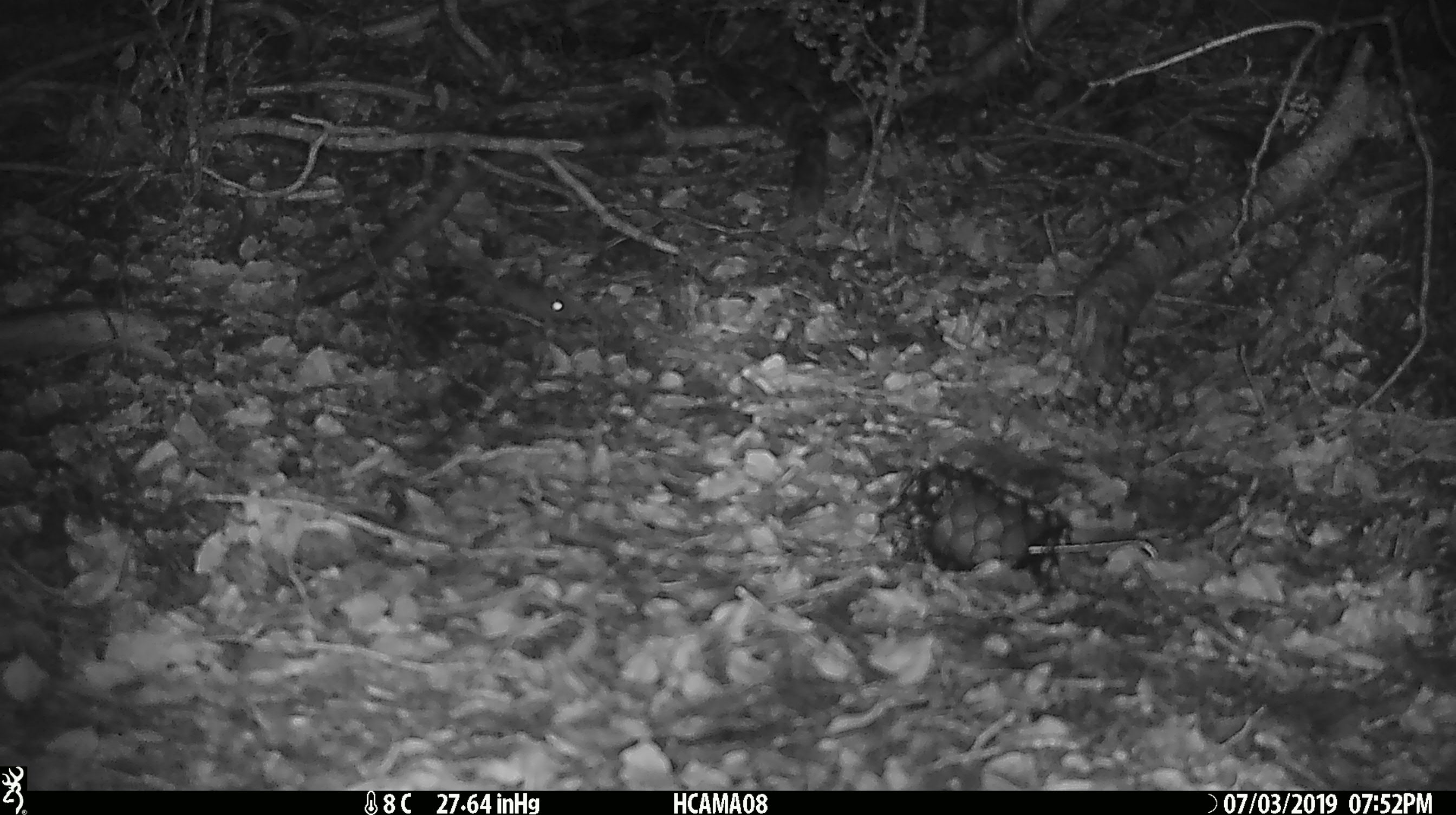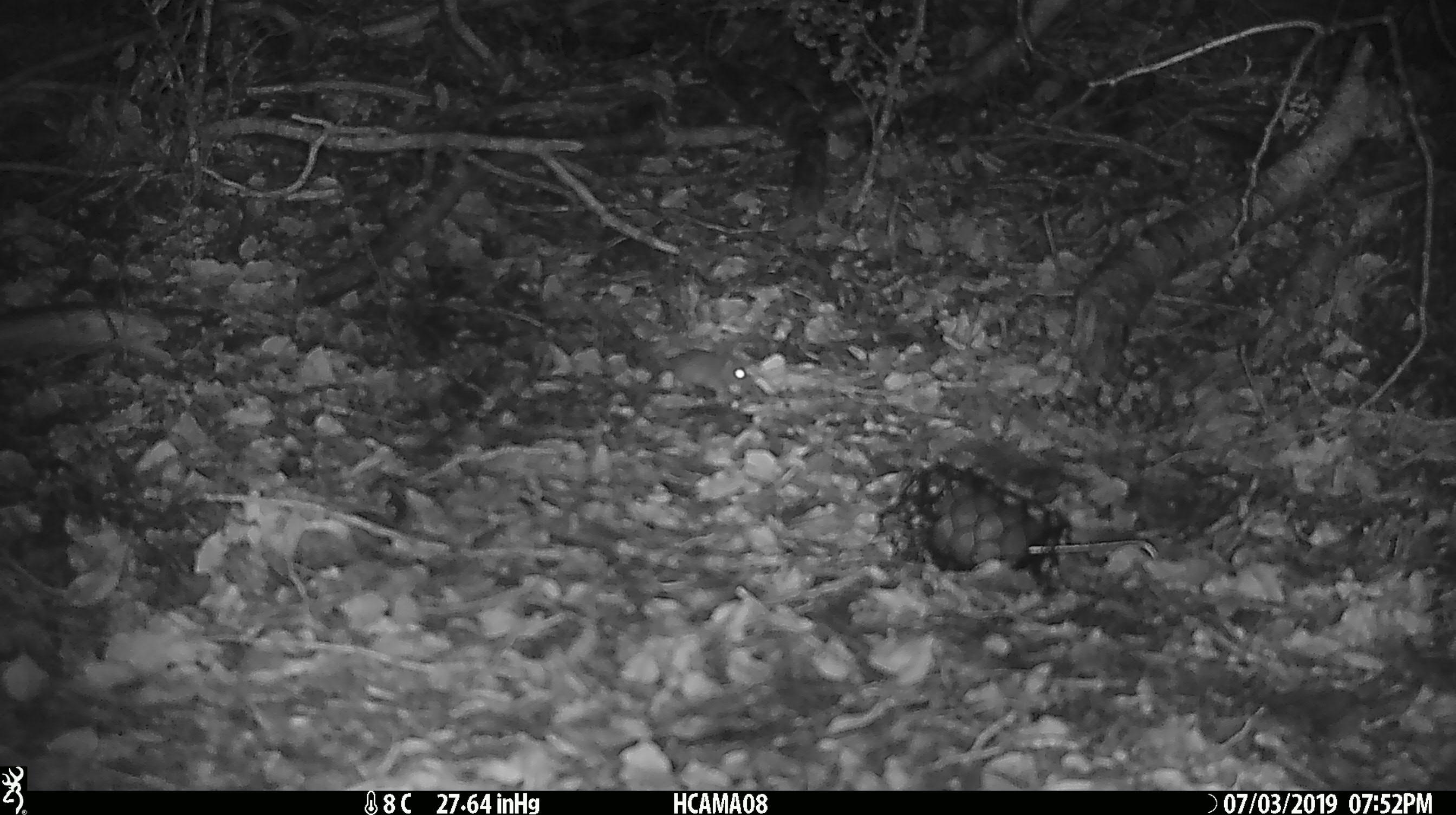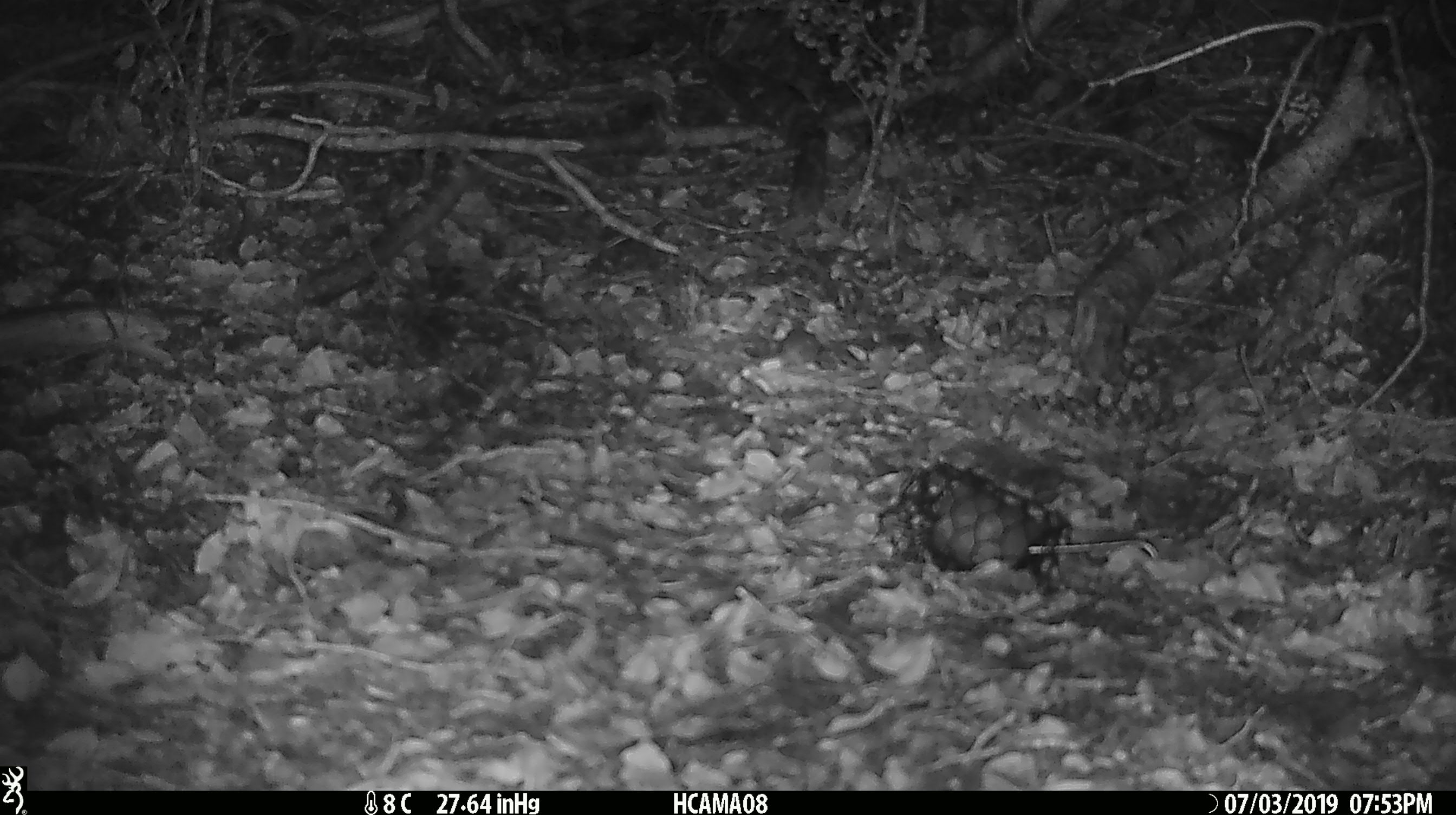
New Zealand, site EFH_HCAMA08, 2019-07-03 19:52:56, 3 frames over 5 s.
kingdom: Animalia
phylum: Chordata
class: Mammalia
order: Rodentia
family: Muridae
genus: Mus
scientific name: Mus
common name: mouse